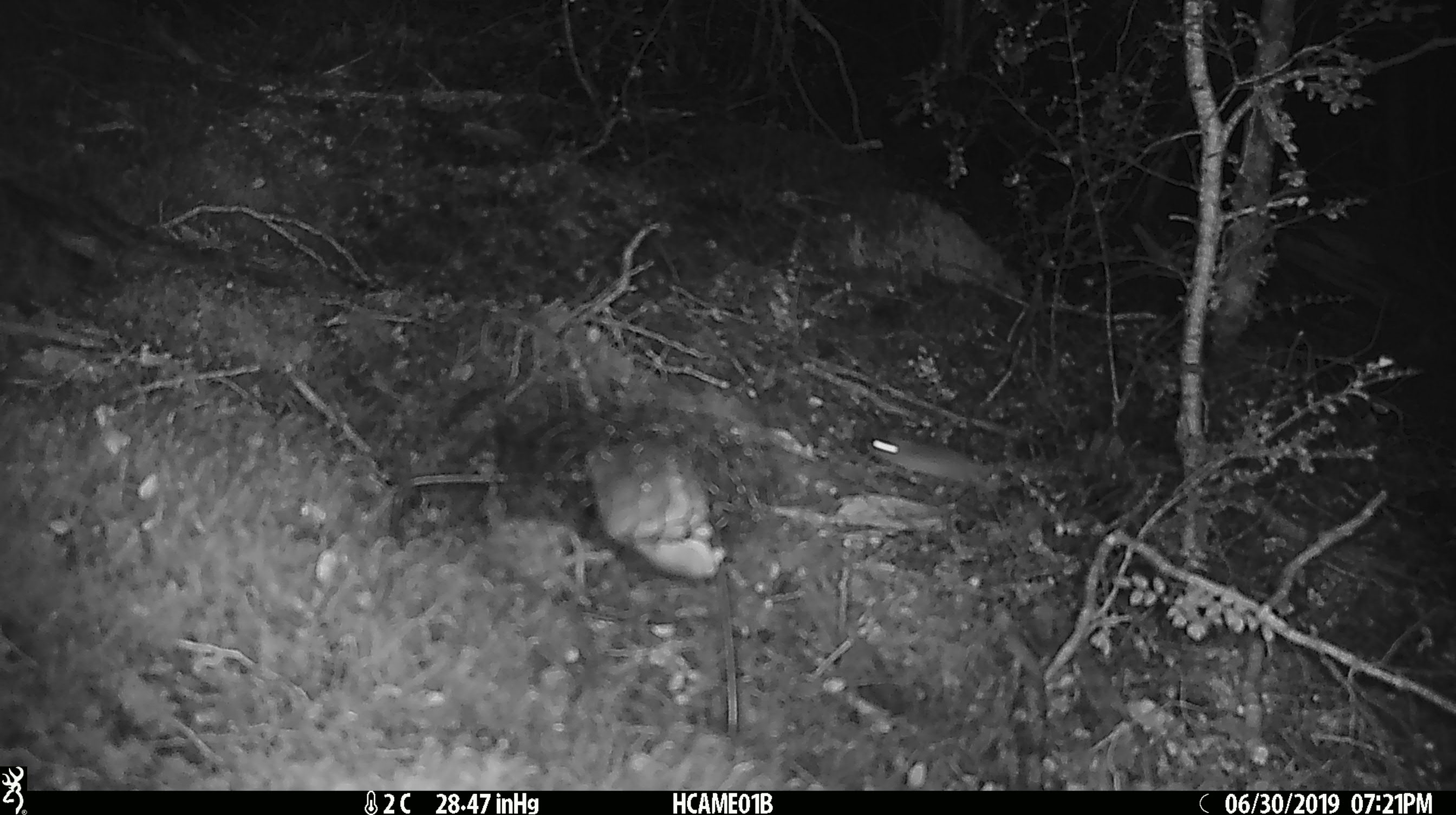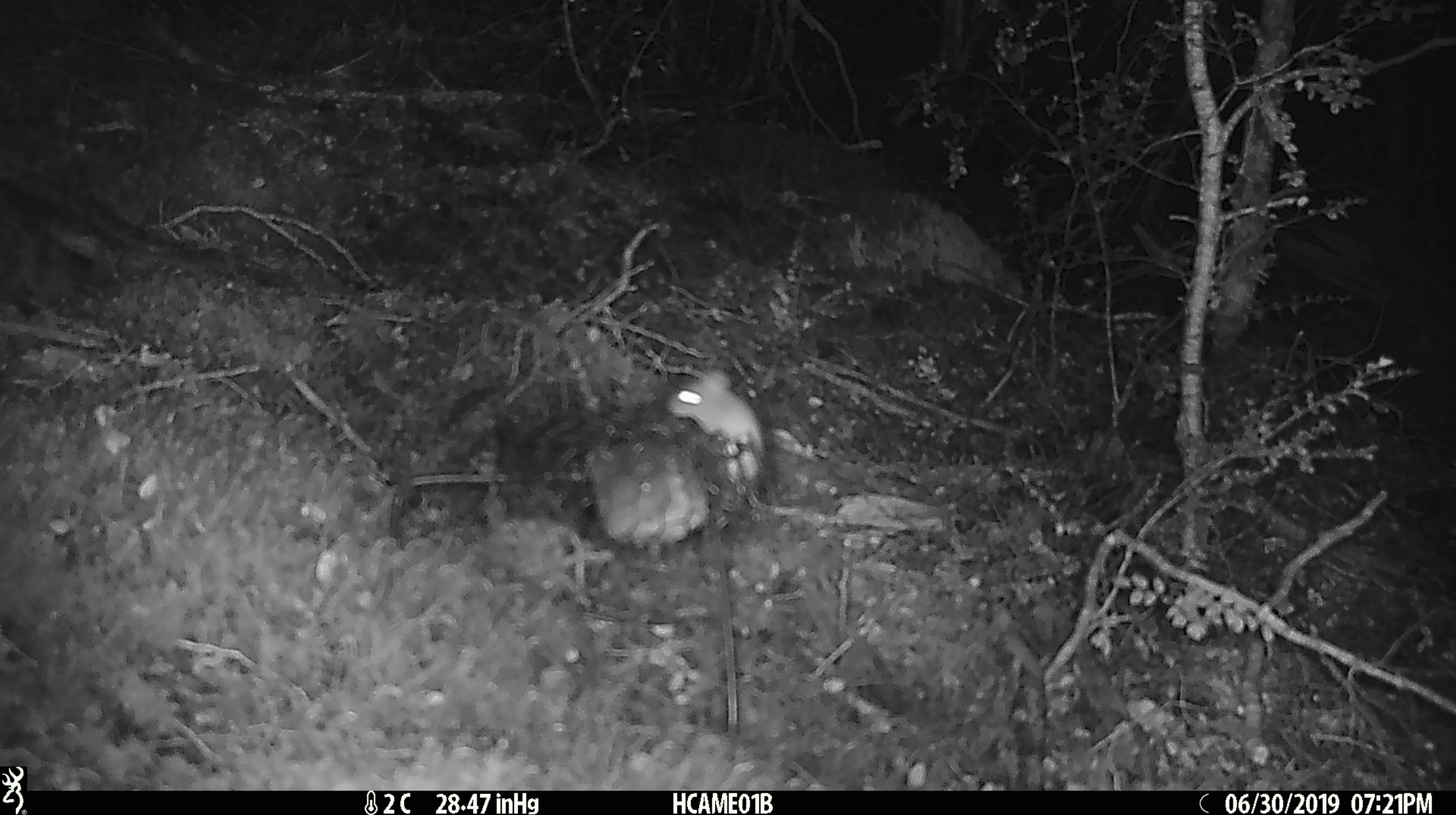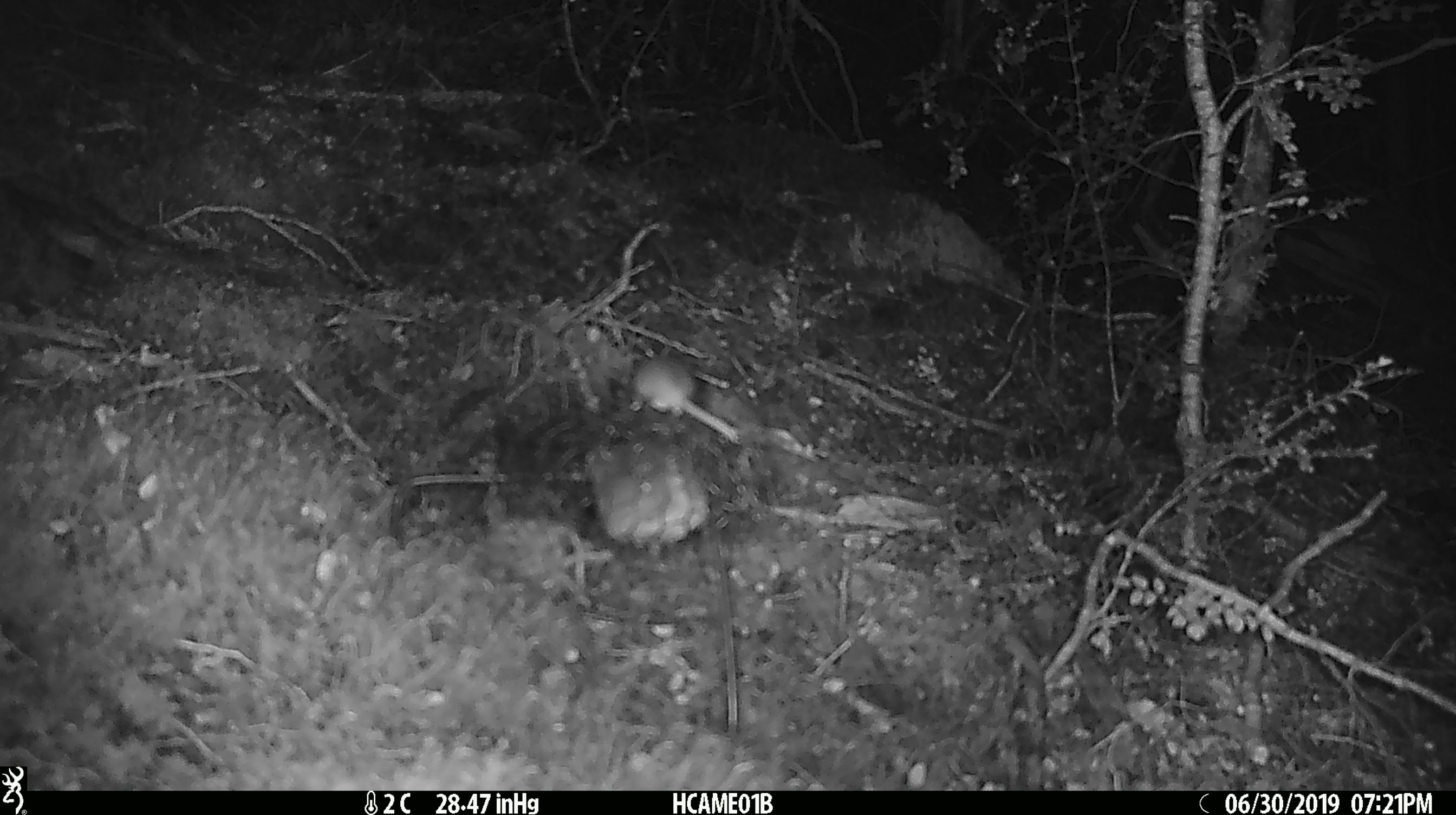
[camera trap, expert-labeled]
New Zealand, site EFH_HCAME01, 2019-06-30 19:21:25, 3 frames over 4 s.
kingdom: Animalia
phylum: Chordata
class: Mammalia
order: Rodentia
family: Muridae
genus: Mus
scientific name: Mus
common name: mouse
Mouse (Mus).